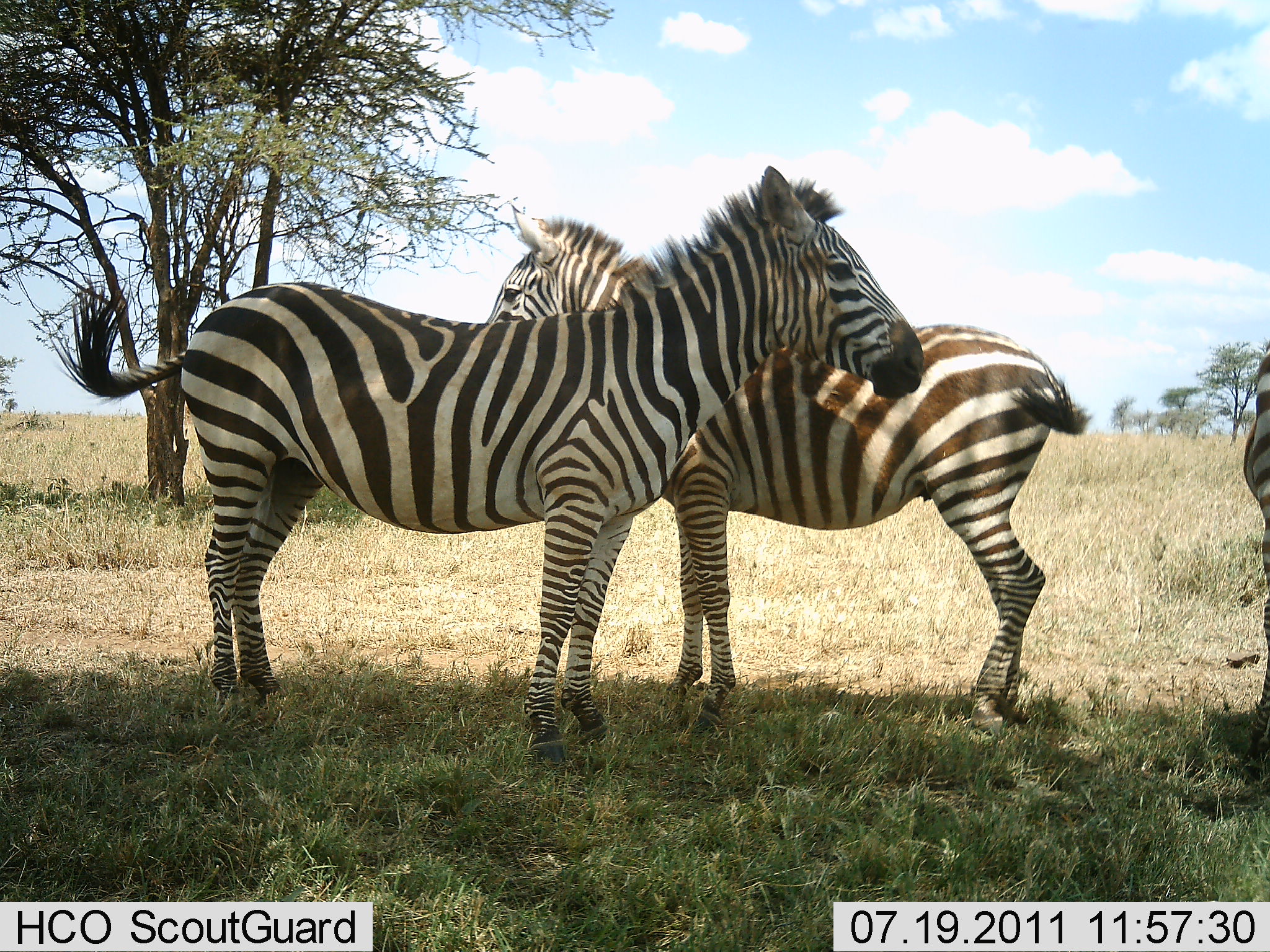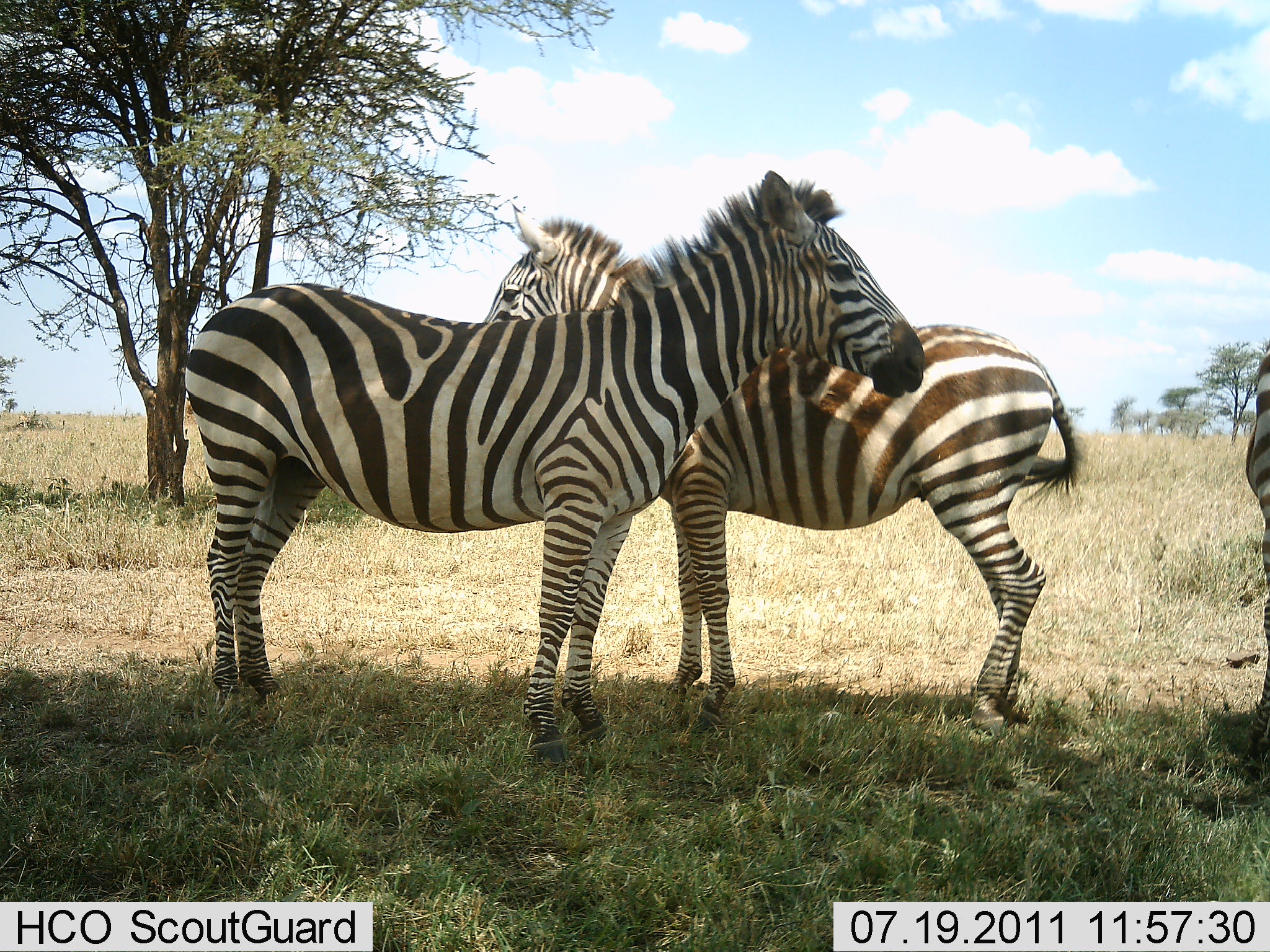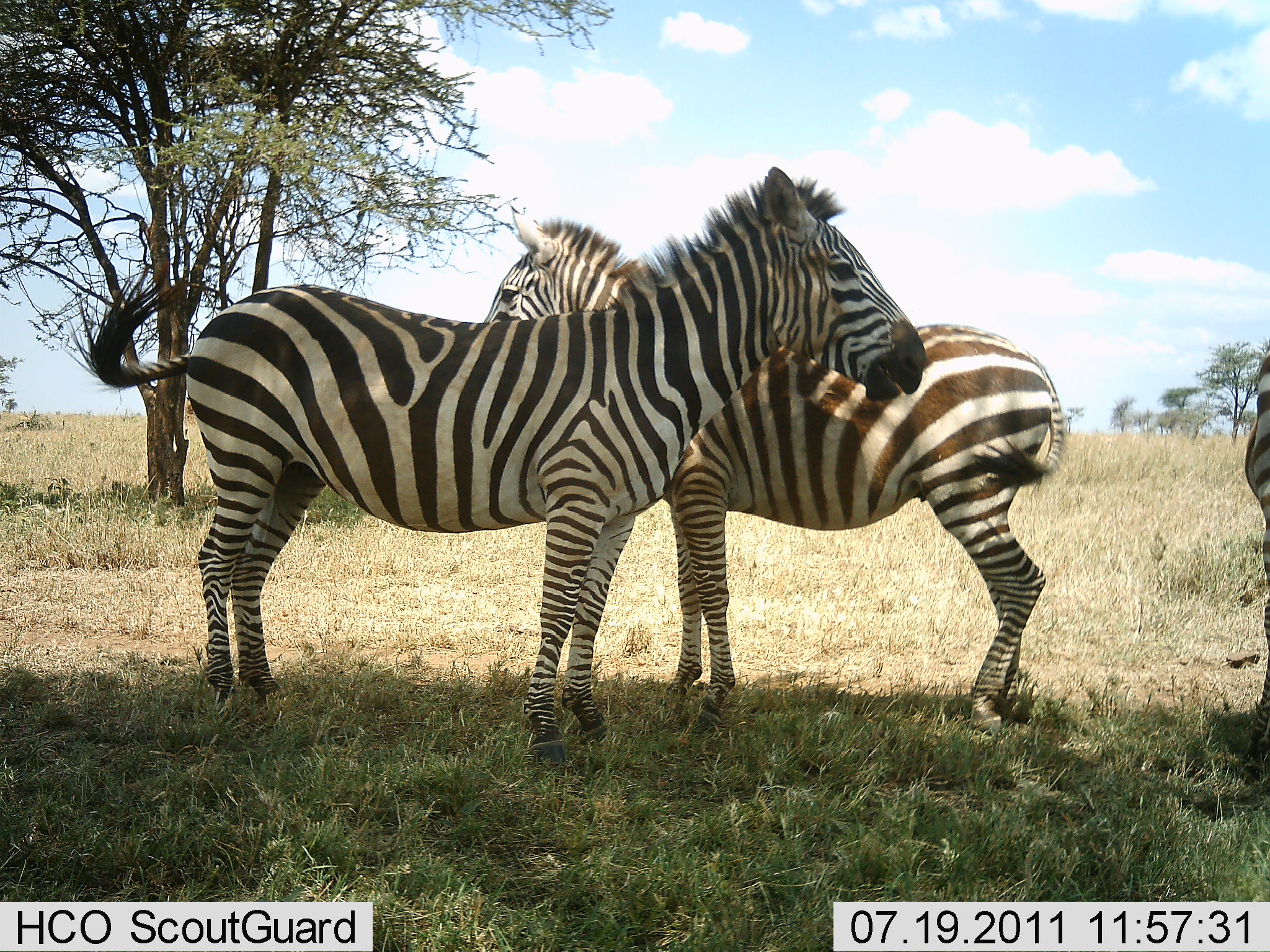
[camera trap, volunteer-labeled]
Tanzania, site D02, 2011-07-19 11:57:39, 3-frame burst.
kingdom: Animalia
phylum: Chordata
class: Mammalia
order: Perissodactyla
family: Equidae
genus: Equus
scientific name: Equus quagga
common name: plains zebra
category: zebra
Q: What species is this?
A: Zebra (plains zebra) (Equus quagga).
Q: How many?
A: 3.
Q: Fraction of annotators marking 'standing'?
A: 93%.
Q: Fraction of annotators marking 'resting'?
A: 7%.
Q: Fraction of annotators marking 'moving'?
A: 0%.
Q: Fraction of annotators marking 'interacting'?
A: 14%.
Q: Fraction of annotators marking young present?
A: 0%.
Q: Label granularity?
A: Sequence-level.